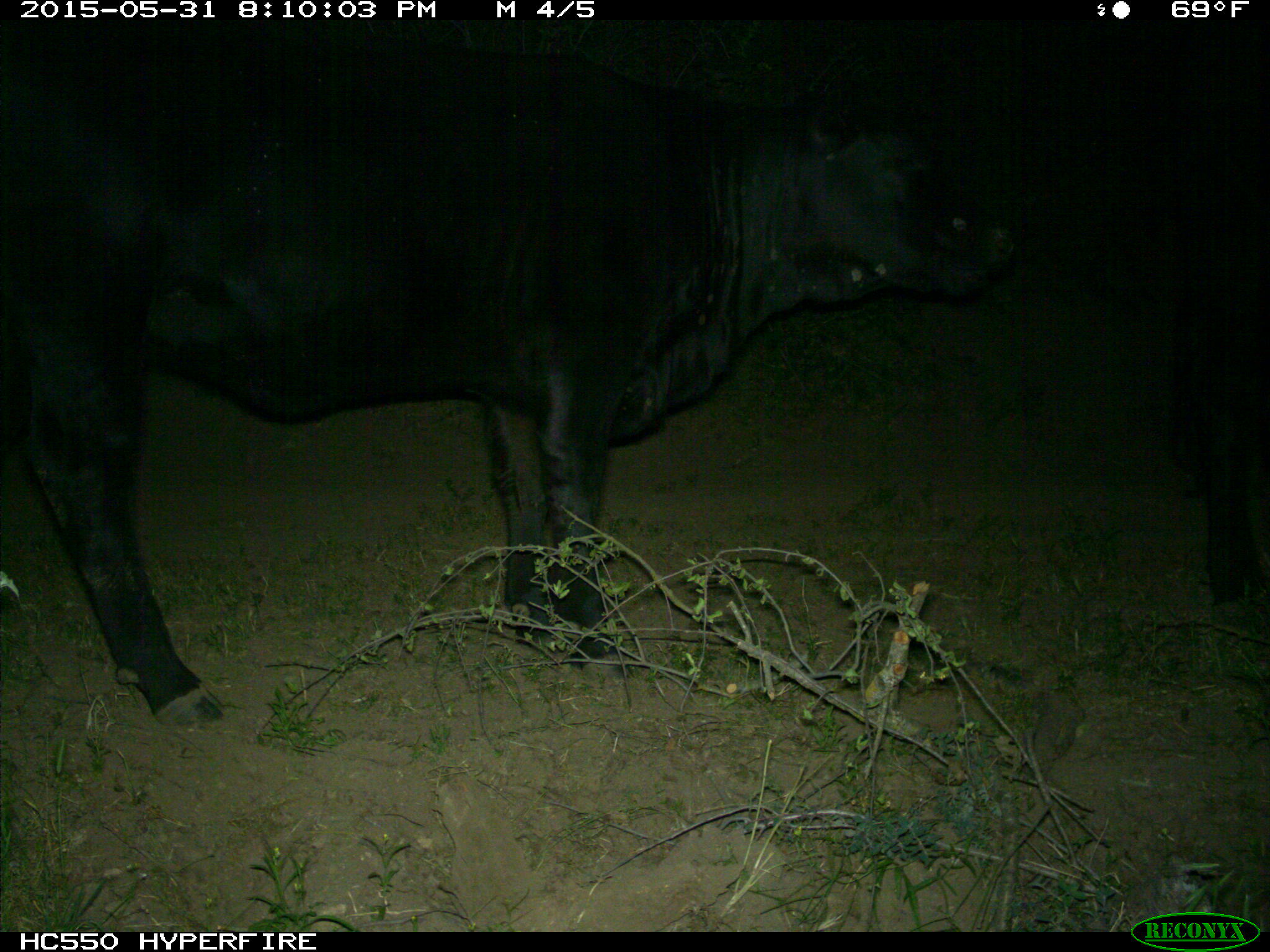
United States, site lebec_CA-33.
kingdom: Animalia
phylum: Chordata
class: Mammalia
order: Artiodactyla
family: Bovidae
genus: Bos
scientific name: Bos taurus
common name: domestic cow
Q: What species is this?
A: Bos taurus (domestic cow).